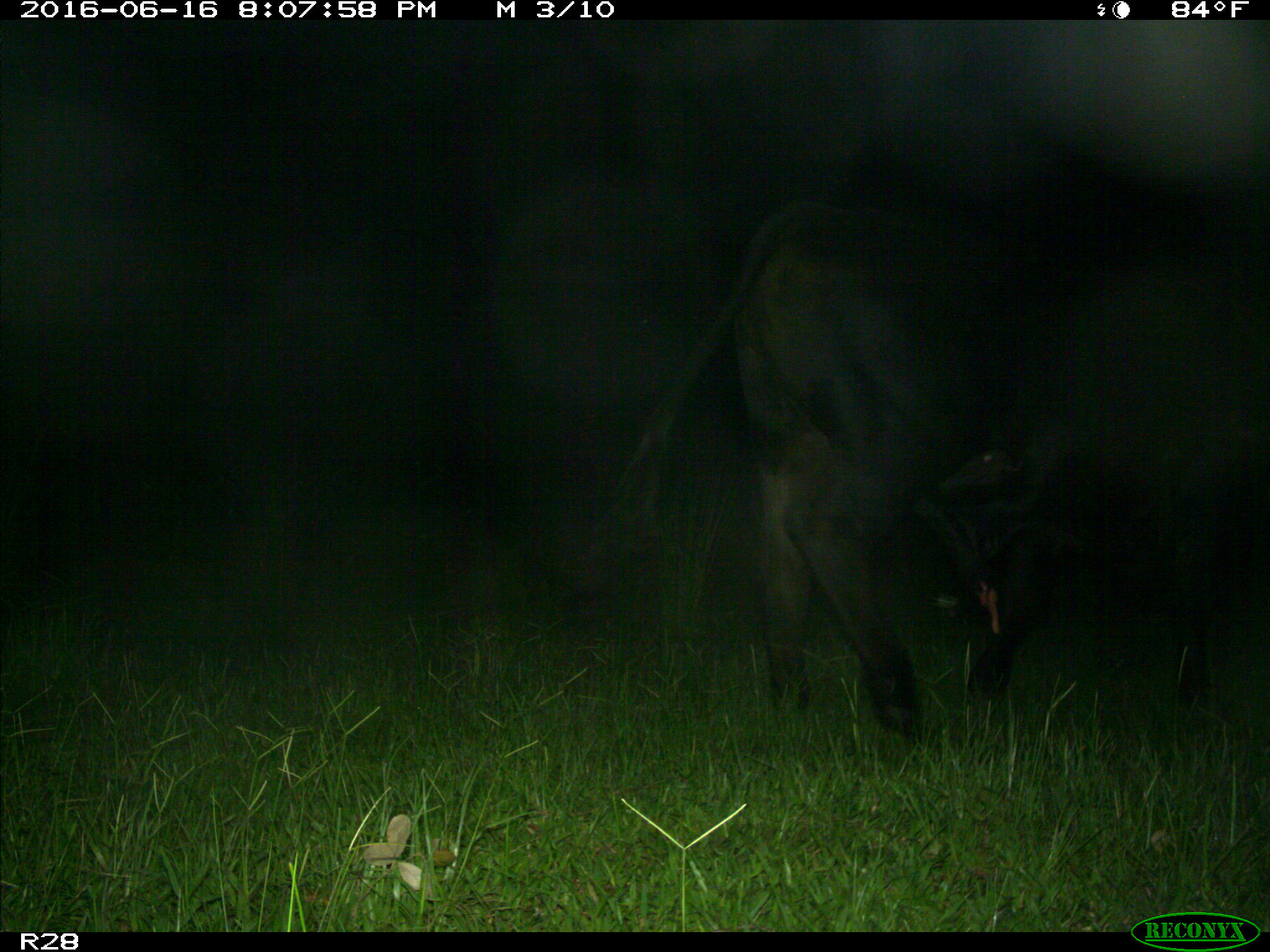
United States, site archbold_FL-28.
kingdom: Animalia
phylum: Chordata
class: Mammalia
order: Artiodactyla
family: Bovidae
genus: Bos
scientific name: Bos taurus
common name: domestic cow